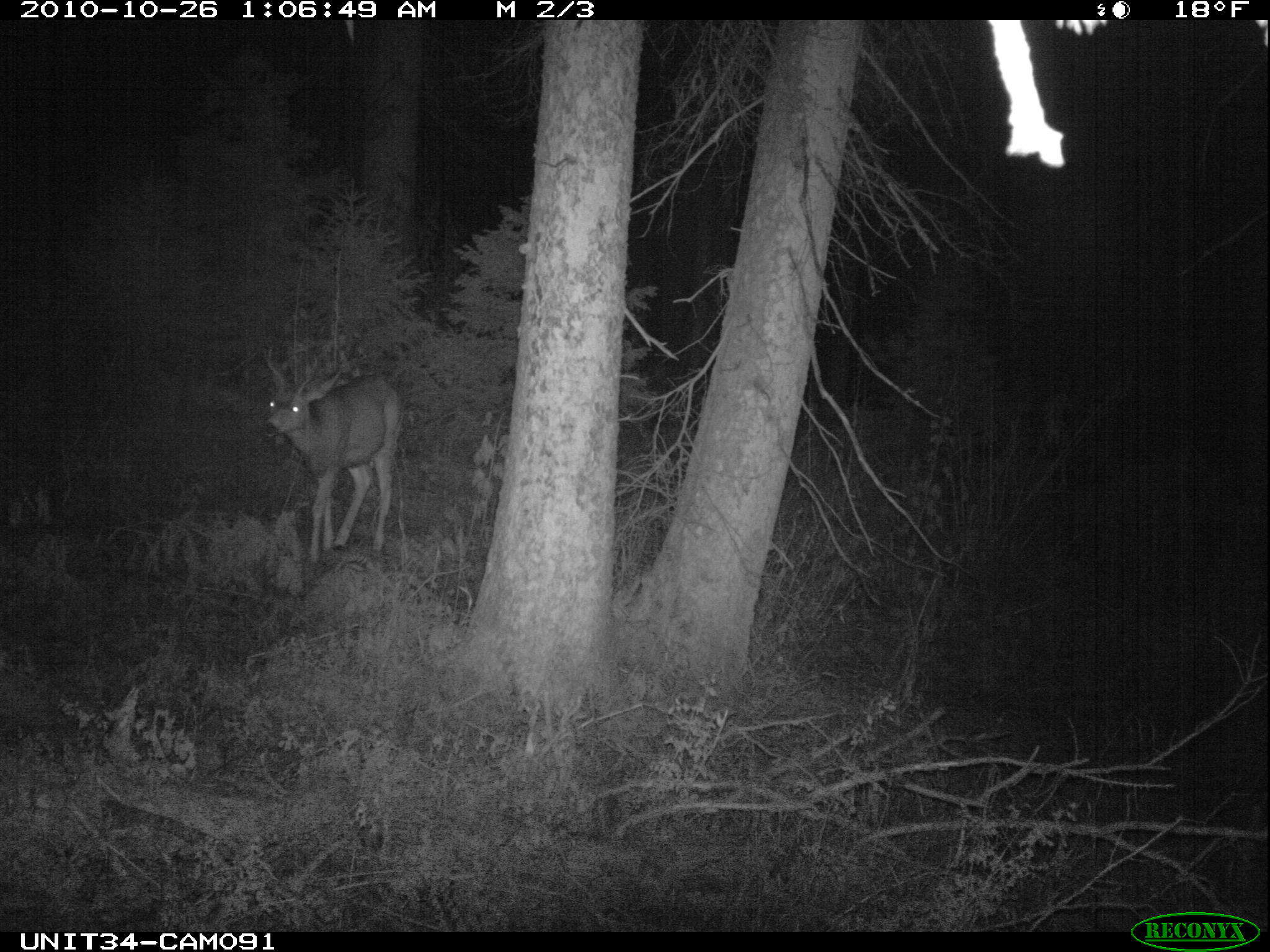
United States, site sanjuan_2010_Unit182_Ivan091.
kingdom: Animalia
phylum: Chordata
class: Mammalia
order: Artiodactyla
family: Cervidae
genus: Odocoileus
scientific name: Odocoileus hemionus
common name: mule deer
Odocoileus hemionus (mule deer).